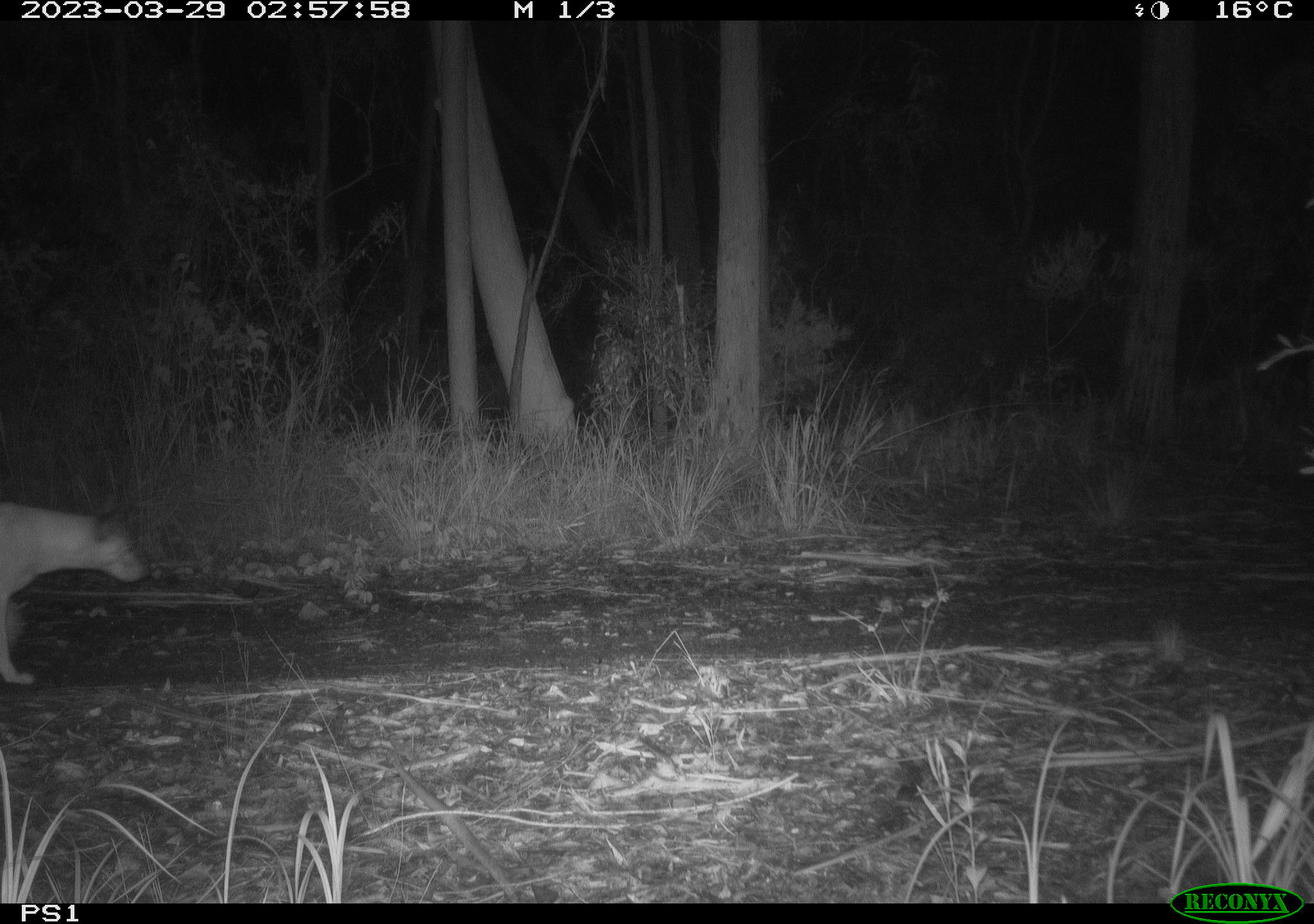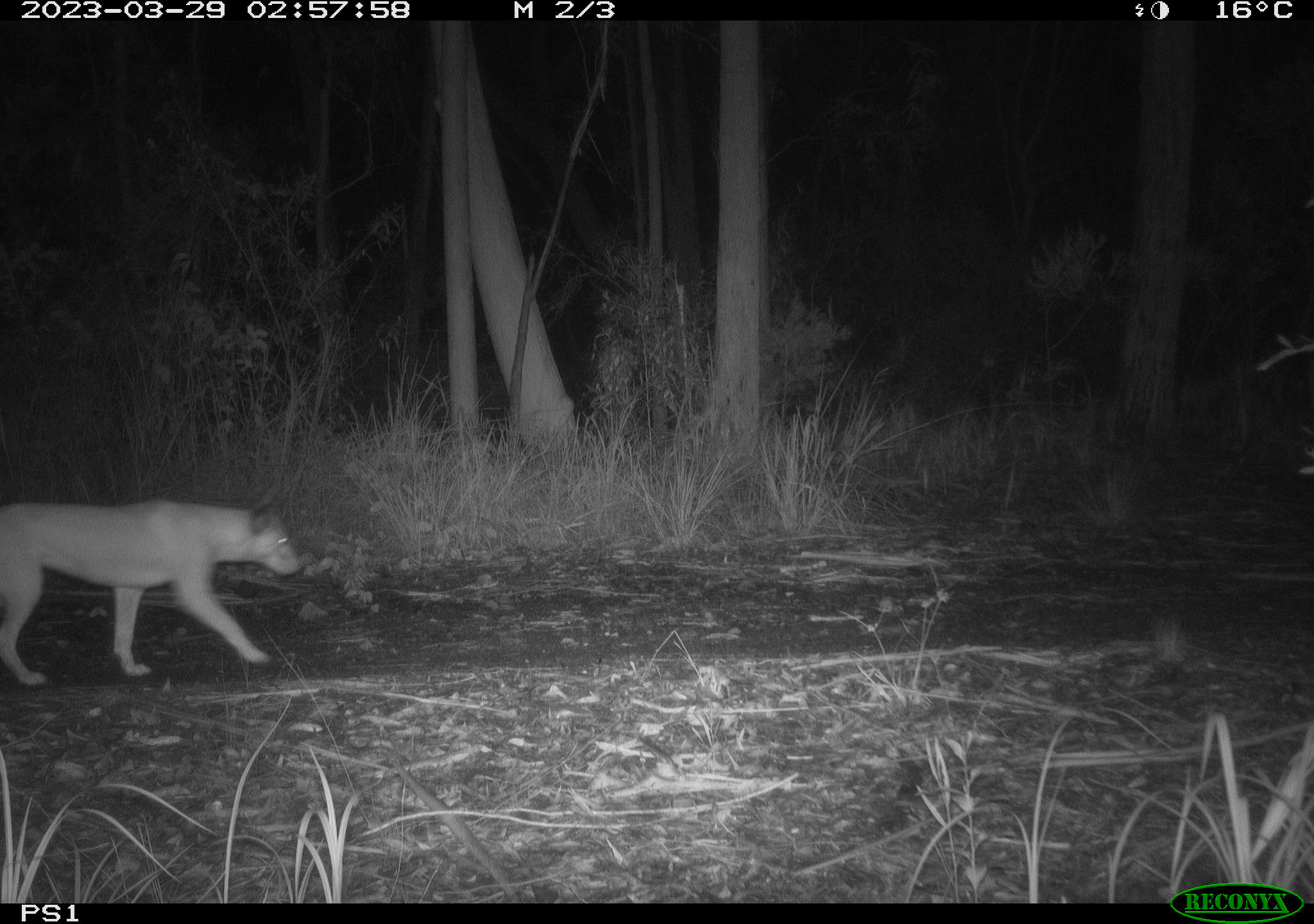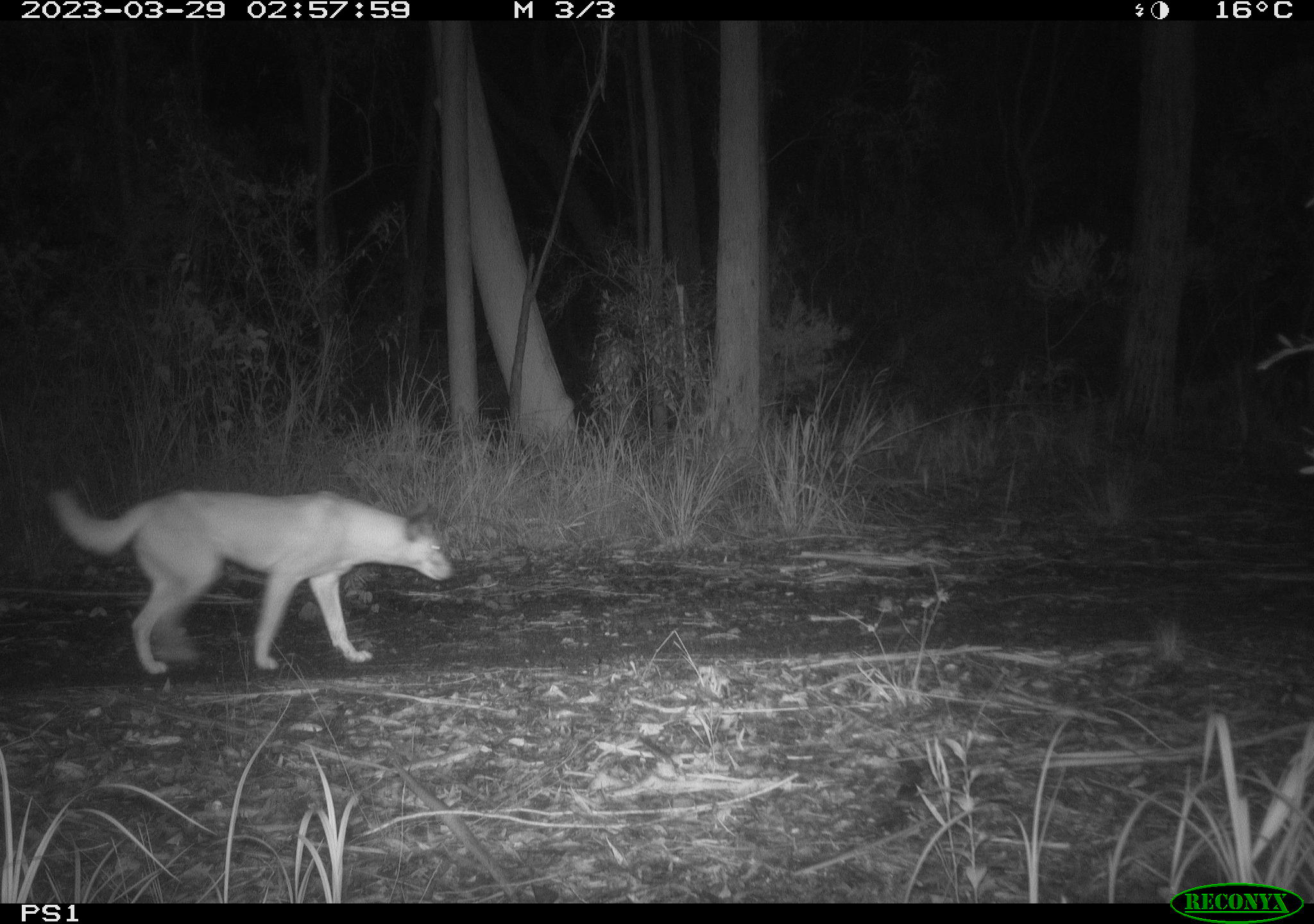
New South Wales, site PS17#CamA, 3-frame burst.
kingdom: Animalia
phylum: Chordata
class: Mammalia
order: Carnivora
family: Canidae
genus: Canis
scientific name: Canis familiaris dingo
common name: dingo